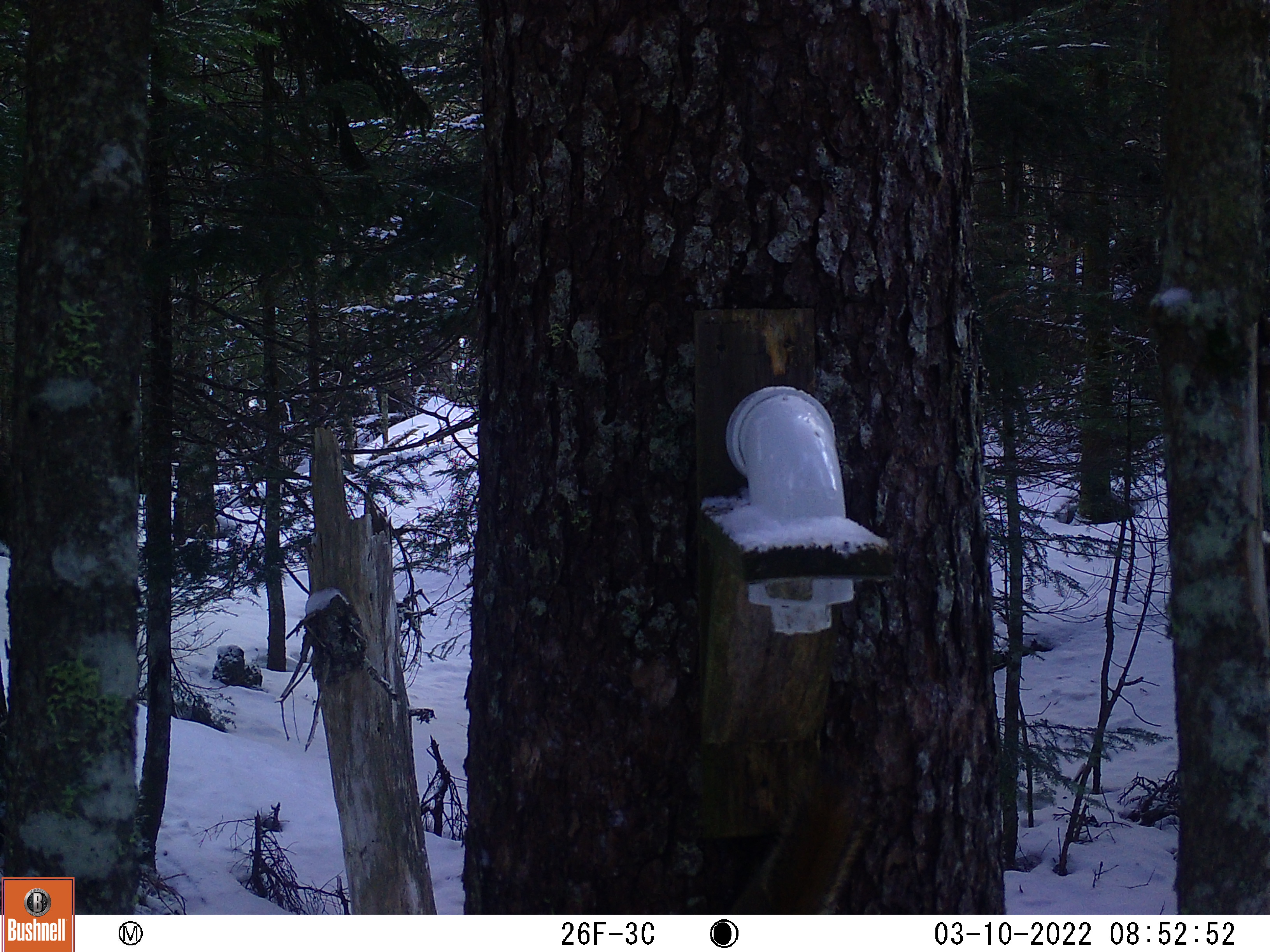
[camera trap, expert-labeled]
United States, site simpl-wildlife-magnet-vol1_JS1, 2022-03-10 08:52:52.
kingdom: Animalia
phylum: Chordata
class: Mammalia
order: Rodentia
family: Sciuridae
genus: Tamiasciurus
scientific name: Tamiasciurus hudsonicus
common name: red squirrel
Red squirrel (Tamiasciurus hudsonicus).